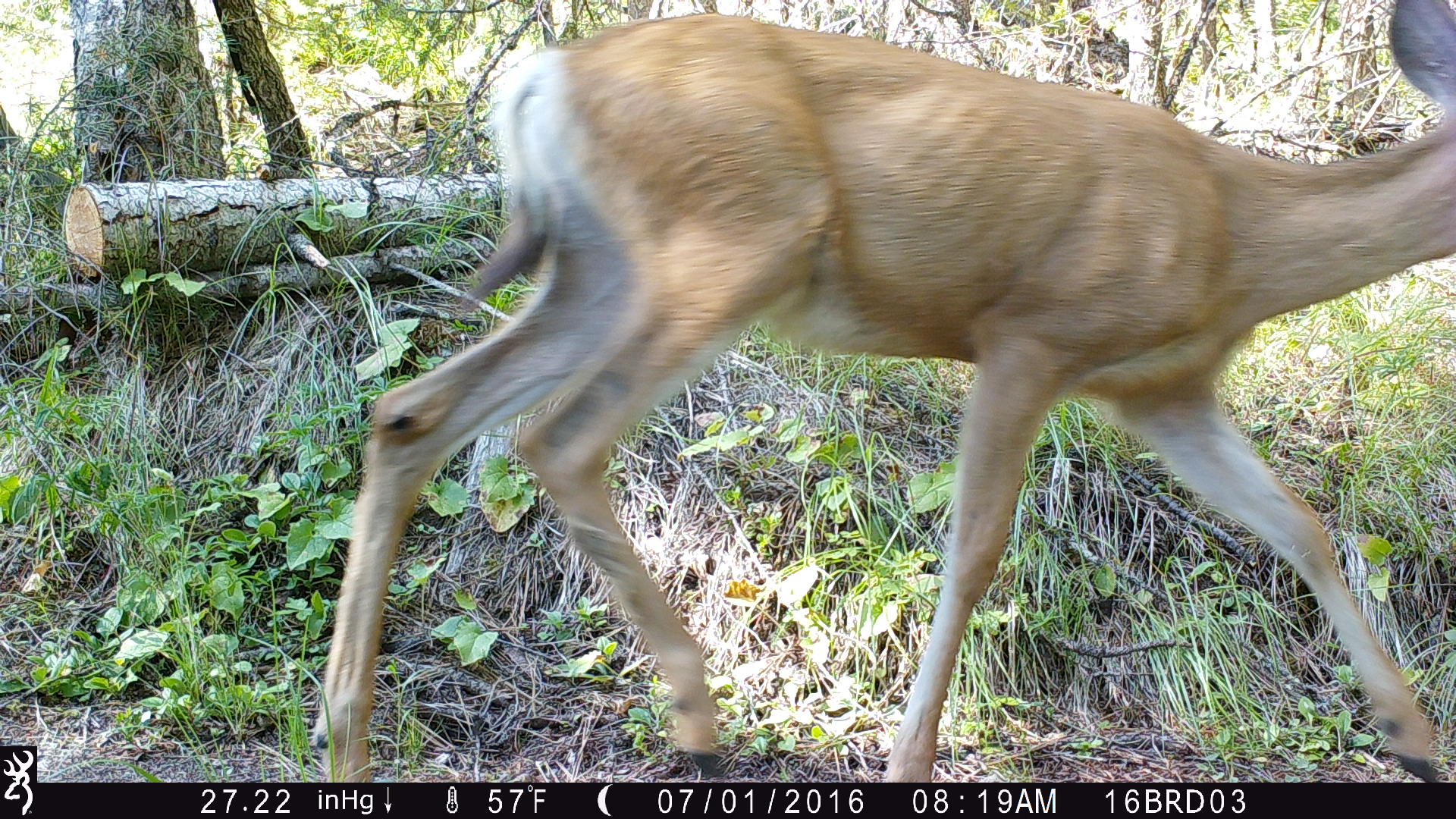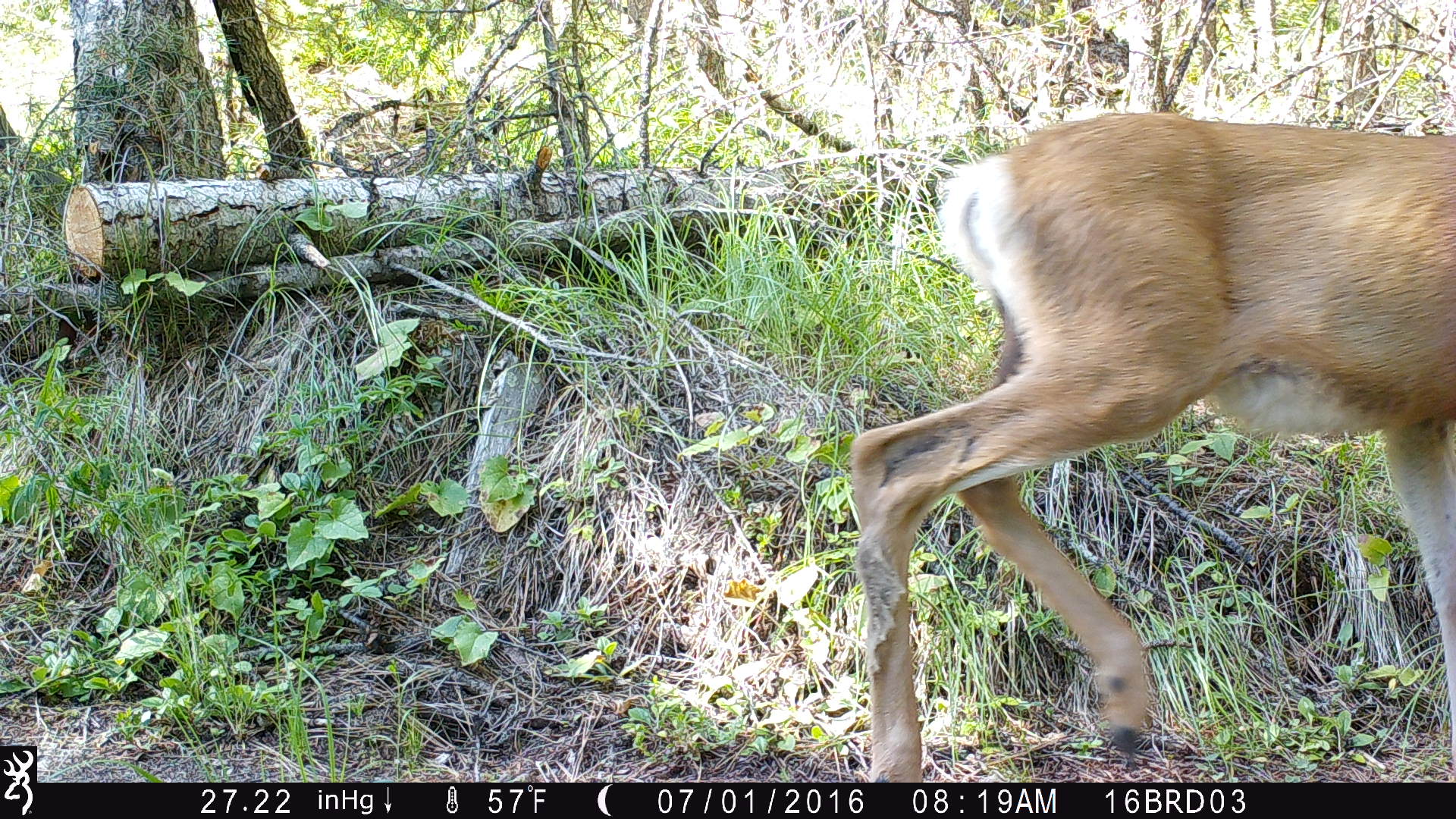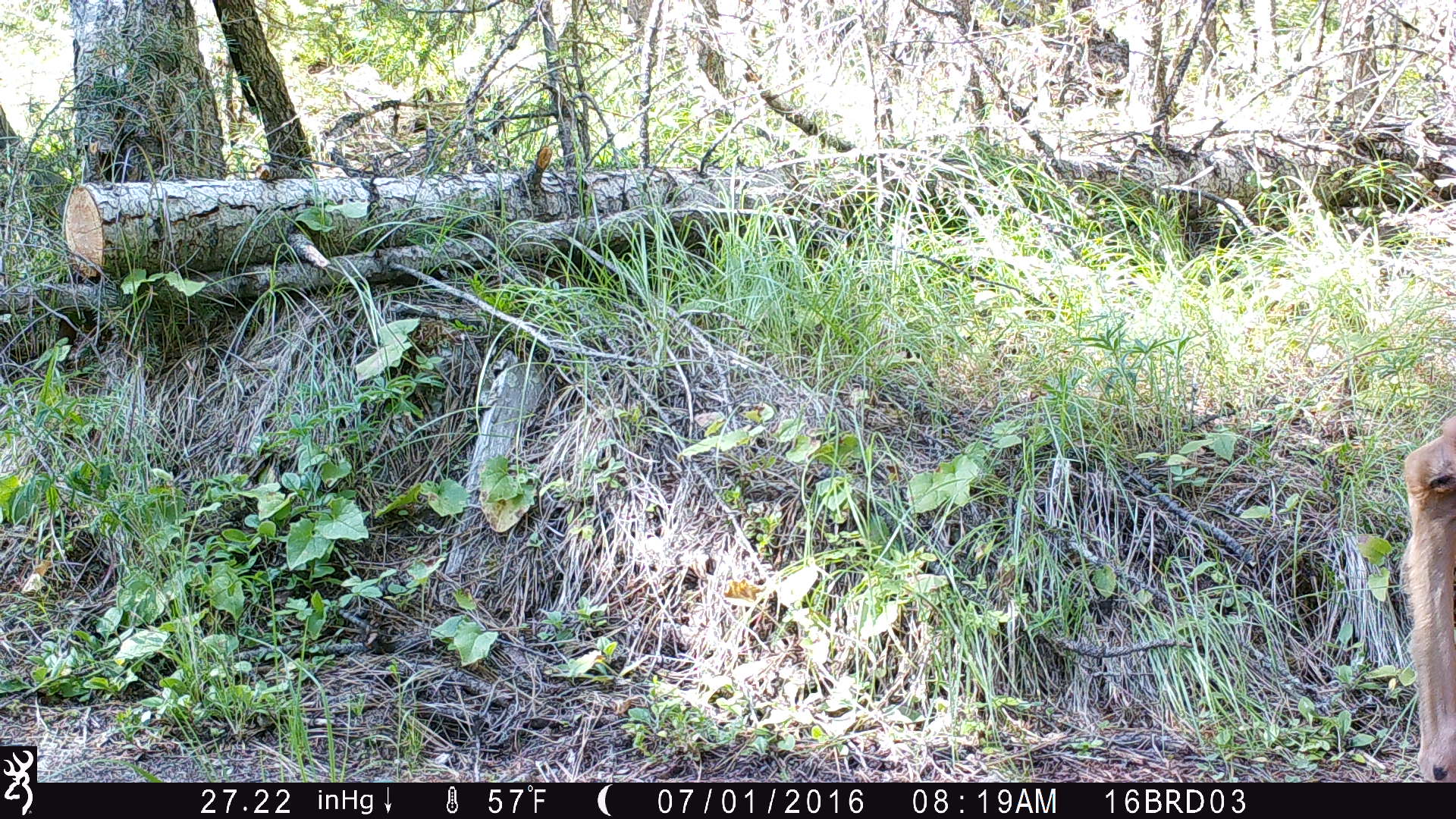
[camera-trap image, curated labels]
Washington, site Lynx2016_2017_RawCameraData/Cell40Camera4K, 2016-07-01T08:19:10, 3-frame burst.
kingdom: Animalia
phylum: Chordata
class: Mammalia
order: Artiodactyla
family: Cervidae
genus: Odocoileus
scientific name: Odocoileus hemionus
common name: mule deer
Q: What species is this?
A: Odocoileus hemionus (mule deer).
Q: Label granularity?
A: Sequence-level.